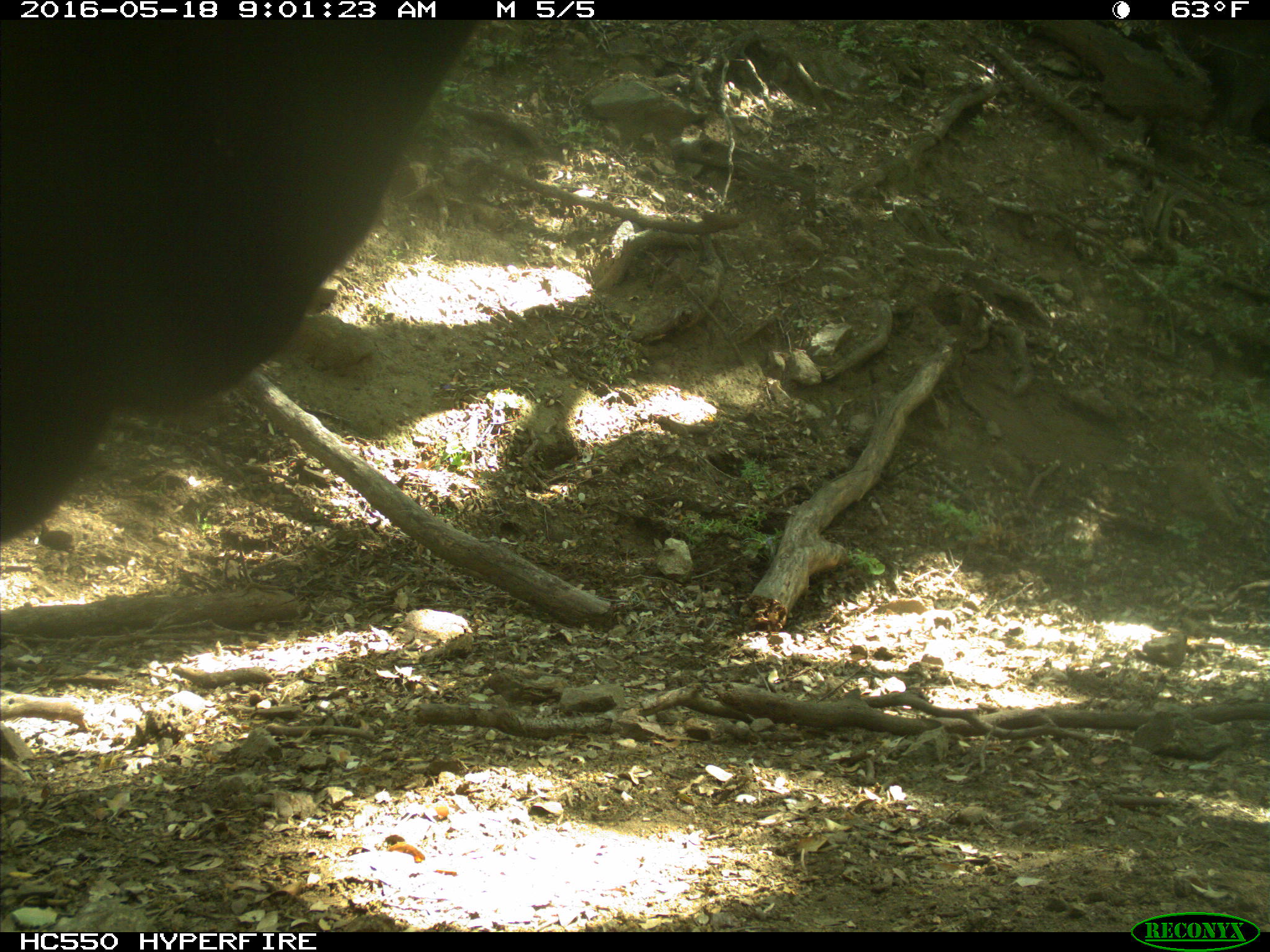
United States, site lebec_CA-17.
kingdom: Animalia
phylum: Chordata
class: Mammalia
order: Artiodactyla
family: Bovidae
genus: Bos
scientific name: Bos taurus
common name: domestic cow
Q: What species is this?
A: Bos taurus (domestic cow).